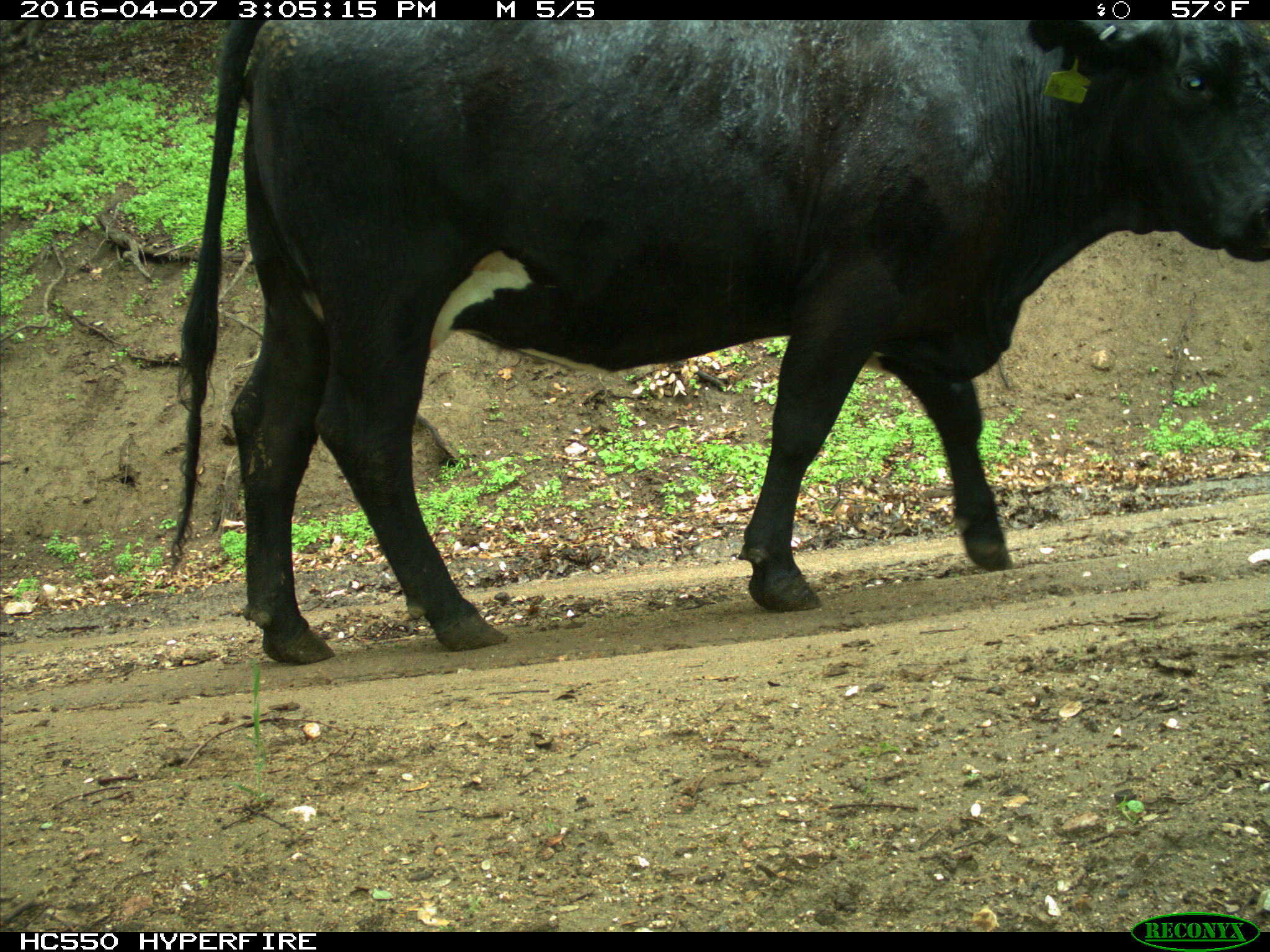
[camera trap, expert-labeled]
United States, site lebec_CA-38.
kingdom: Animalia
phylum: Chordata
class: Mammalia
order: Artiodactyla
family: Bovidae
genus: Bos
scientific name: Bos taurus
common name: domestic cow